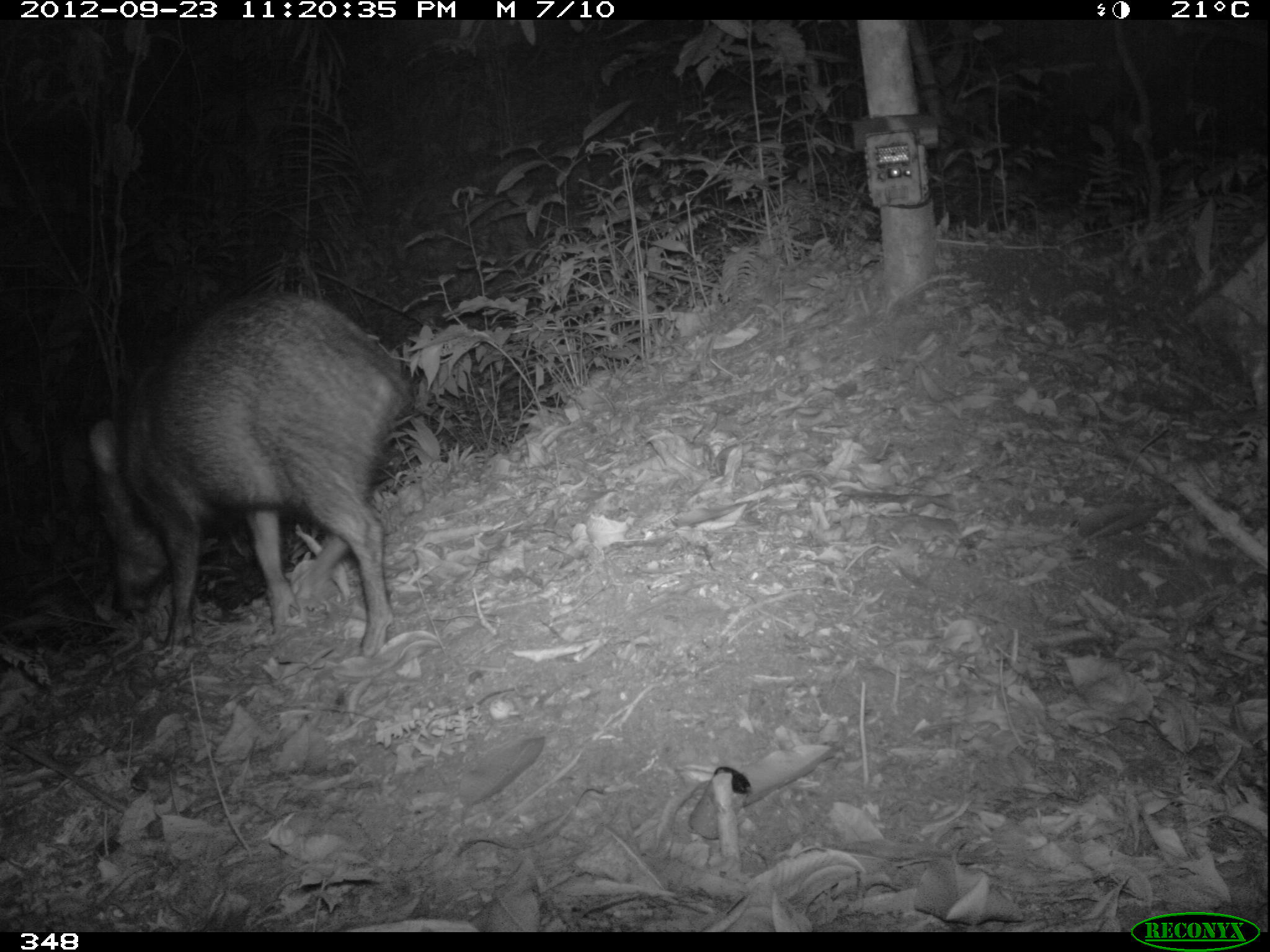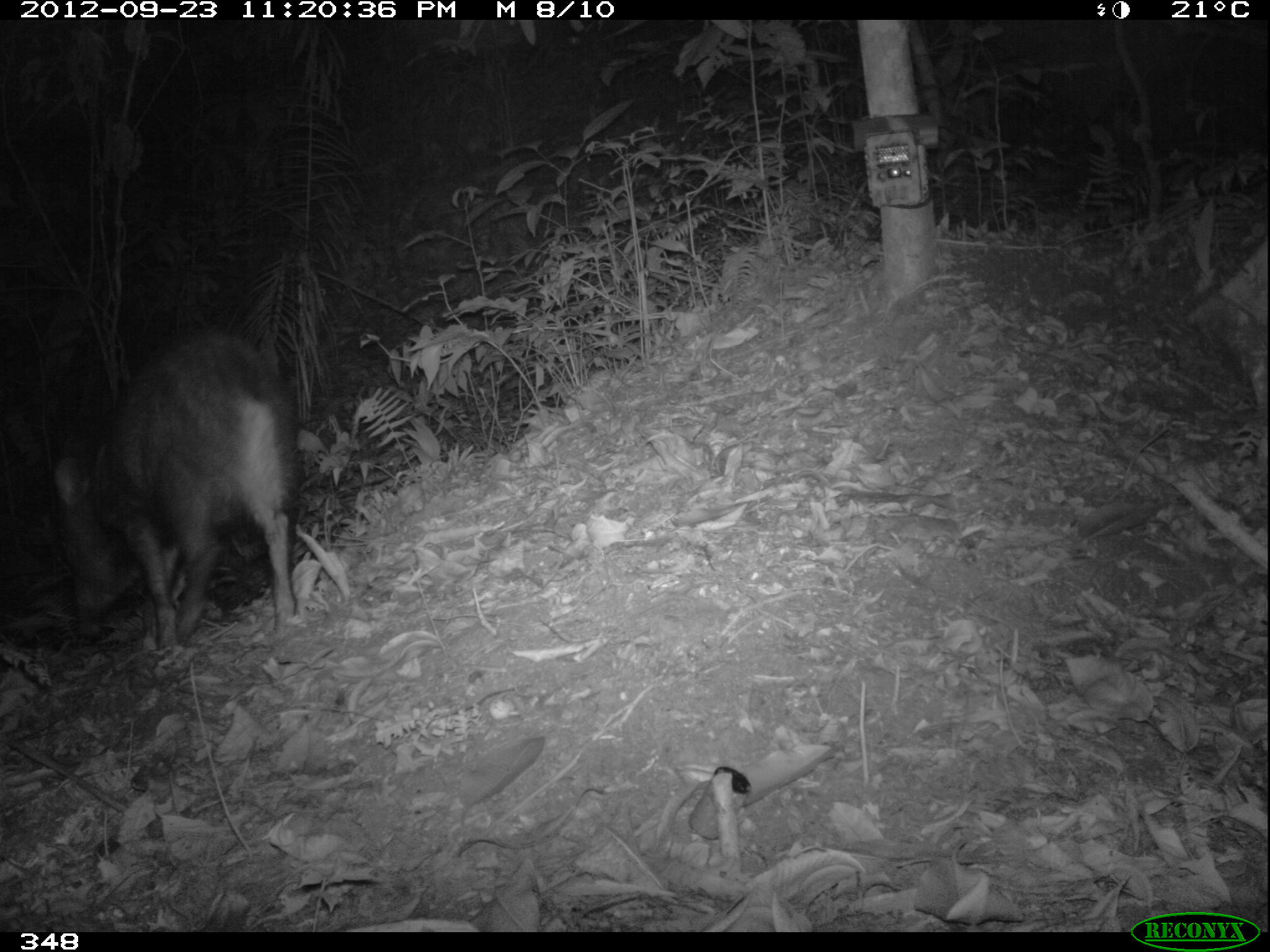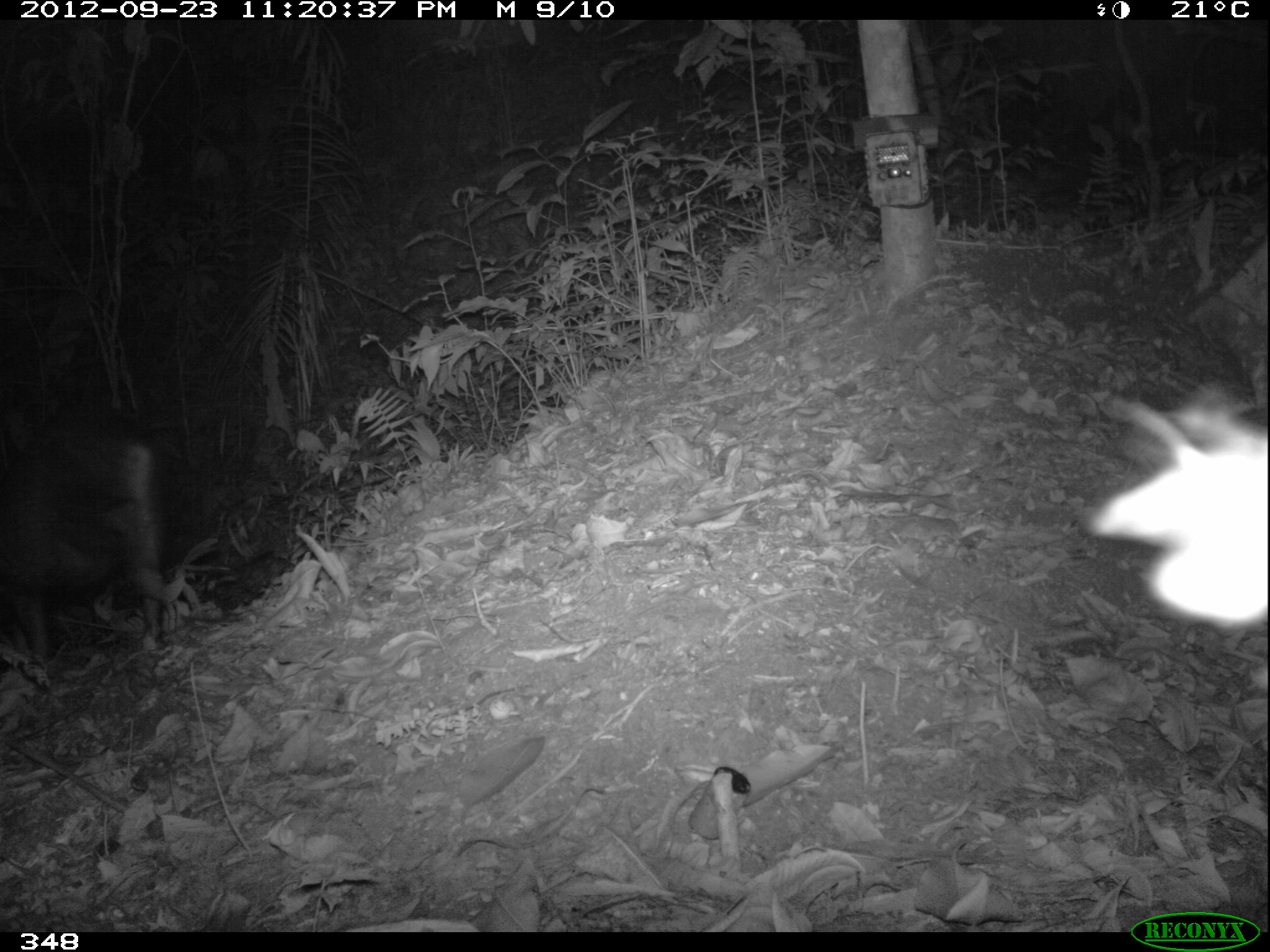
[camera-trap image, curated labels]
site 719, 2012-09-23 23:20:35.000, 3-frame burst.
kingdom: Animalia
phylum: Chordata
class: Mammalia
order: Artiodactyla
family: Tayassuidae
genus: Pecari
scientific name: Pecari tajacu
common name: collared peccary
Pecari tajacu (collared peccary).